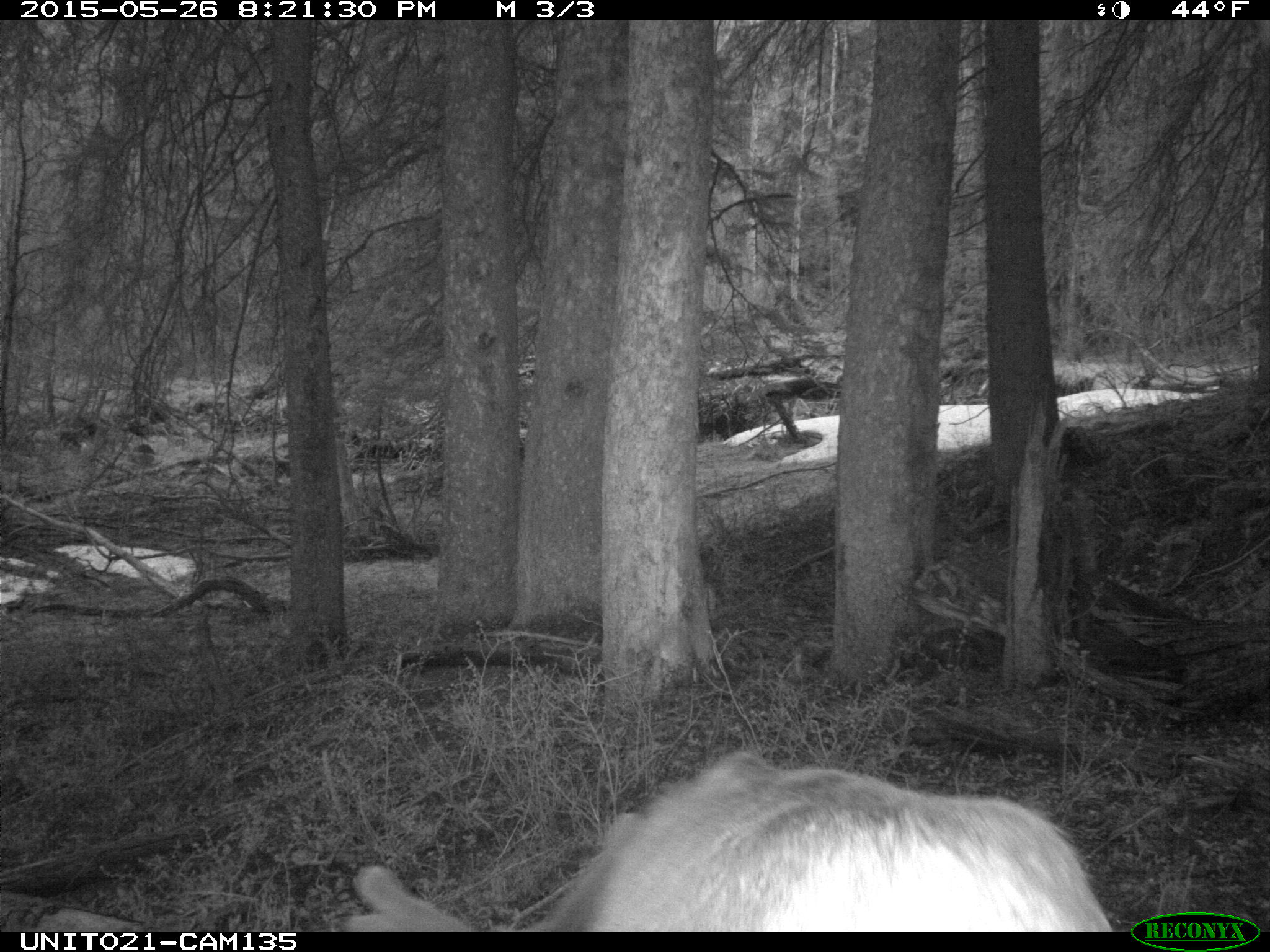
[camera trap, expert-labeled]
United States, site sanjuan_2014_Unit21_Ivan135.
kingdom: Animalia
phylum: Chordata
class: Mammalia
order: Artiodactyla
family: Cervidae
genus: Cervus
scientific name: Cervus elaphus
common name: red deer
Cervus elaphus (red deer).